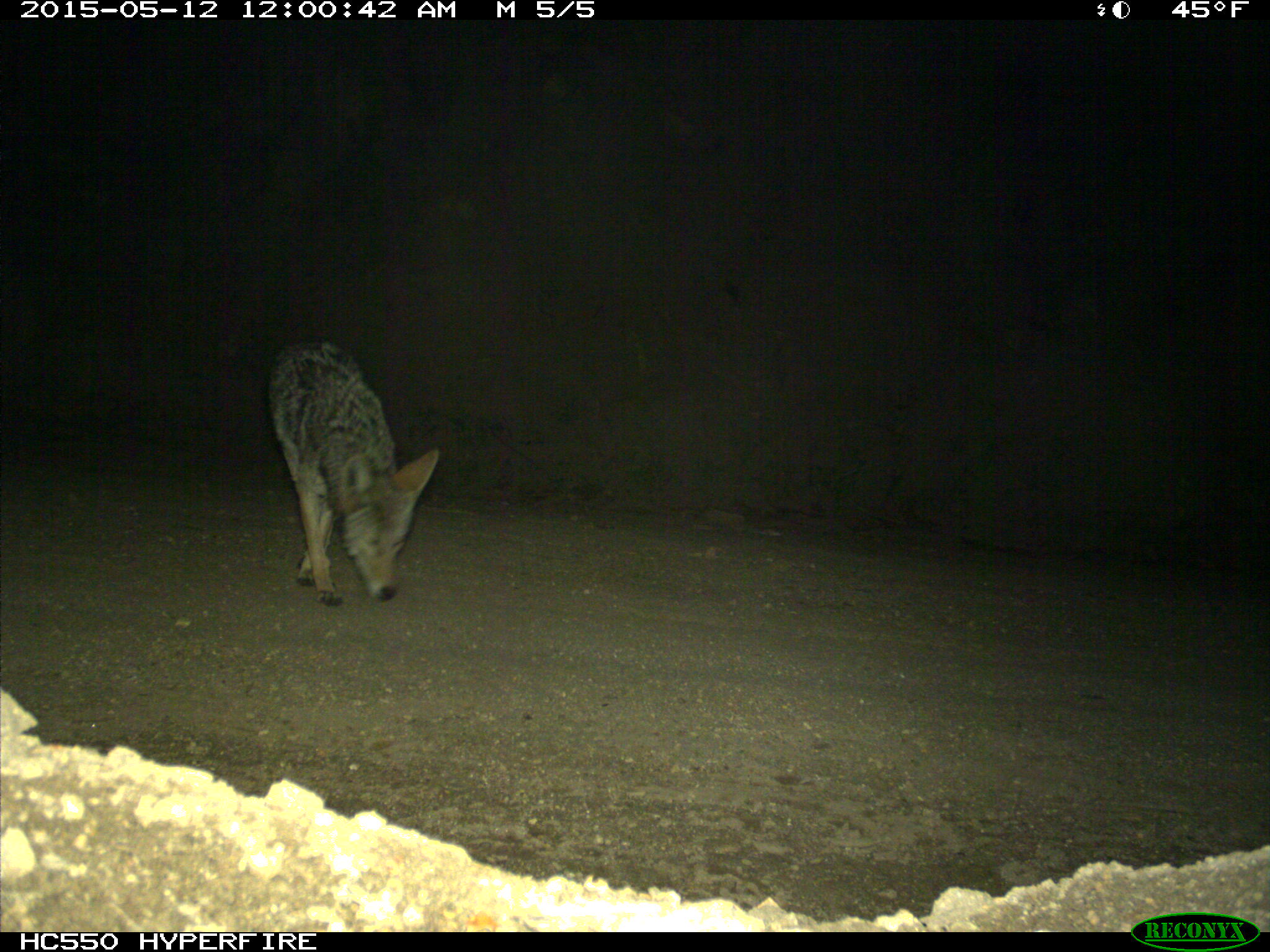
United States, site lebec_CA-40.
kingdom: Animalia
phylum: Chordata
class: Mammalia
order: Carnivora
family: Canidae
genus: Canis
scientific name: Canis latrans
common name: coyote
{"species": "Canis latrans (coyote)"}